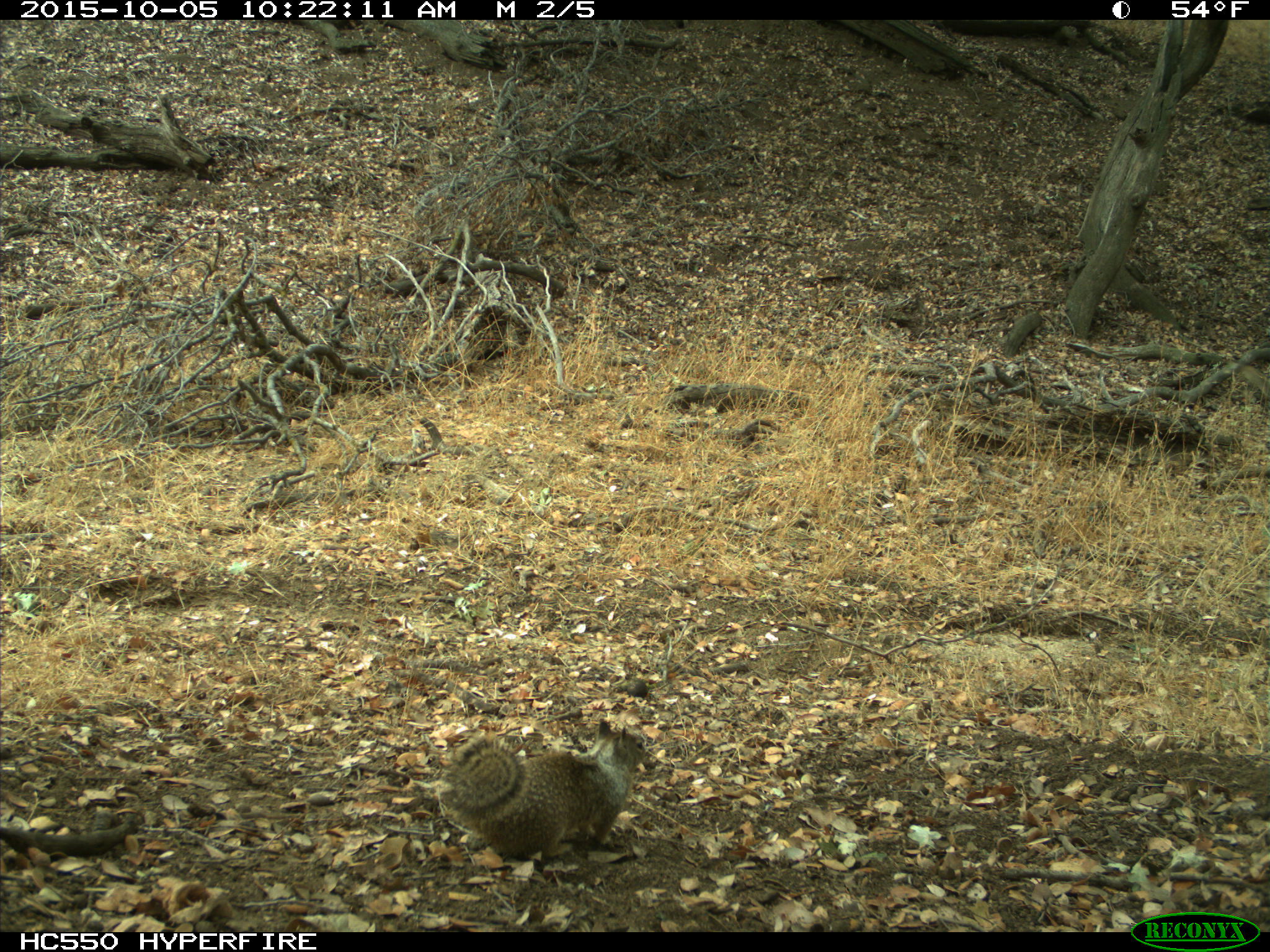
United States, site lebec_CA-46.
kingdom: Animalia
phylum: Chordata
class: Mammalia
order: Rodentia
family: Sciuridae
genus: Otospermophilus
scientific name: Otospermophilus beecheyi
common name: california ground squirrel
Otospermophilus beecheyi (california ground squirrel).